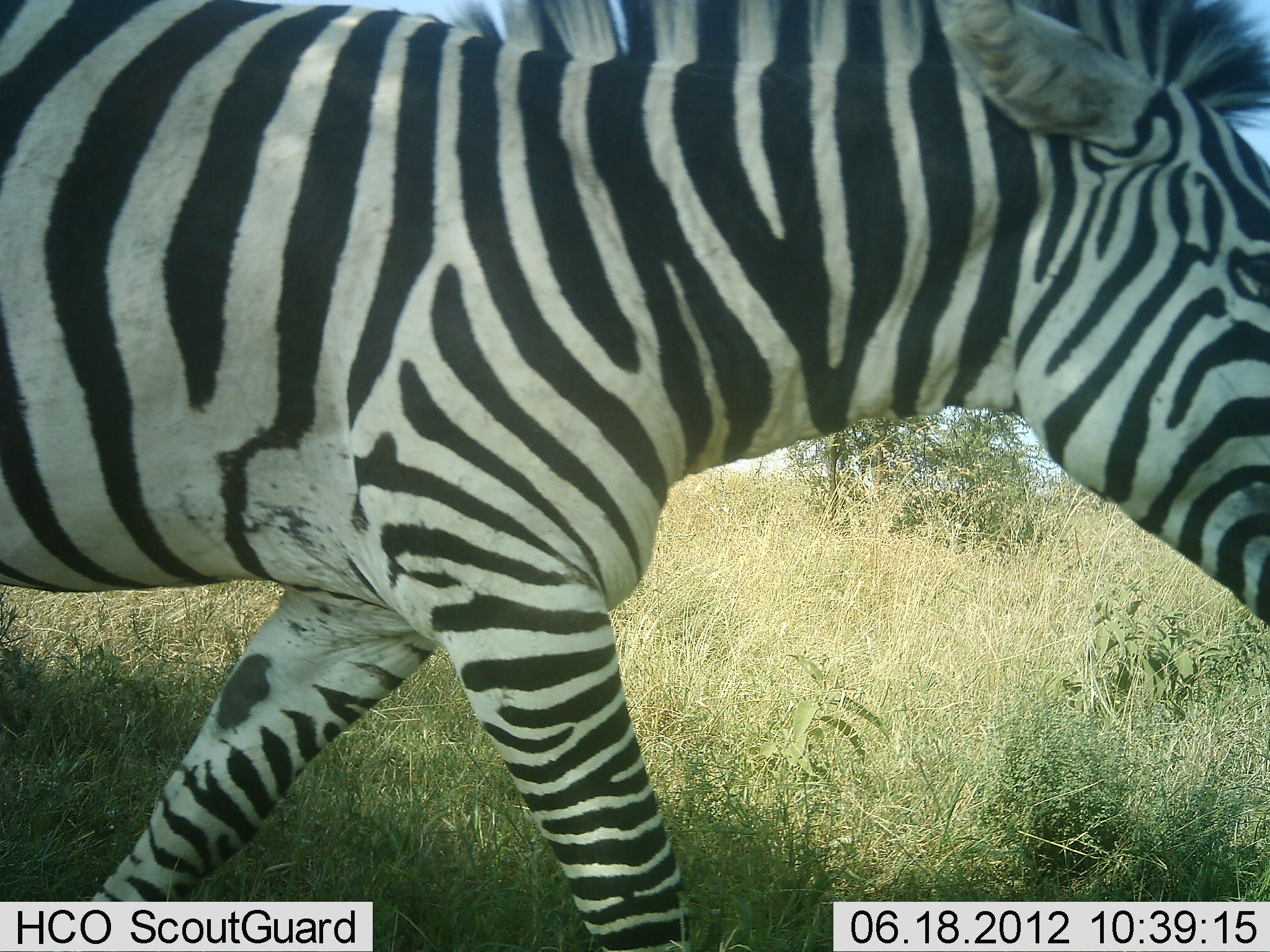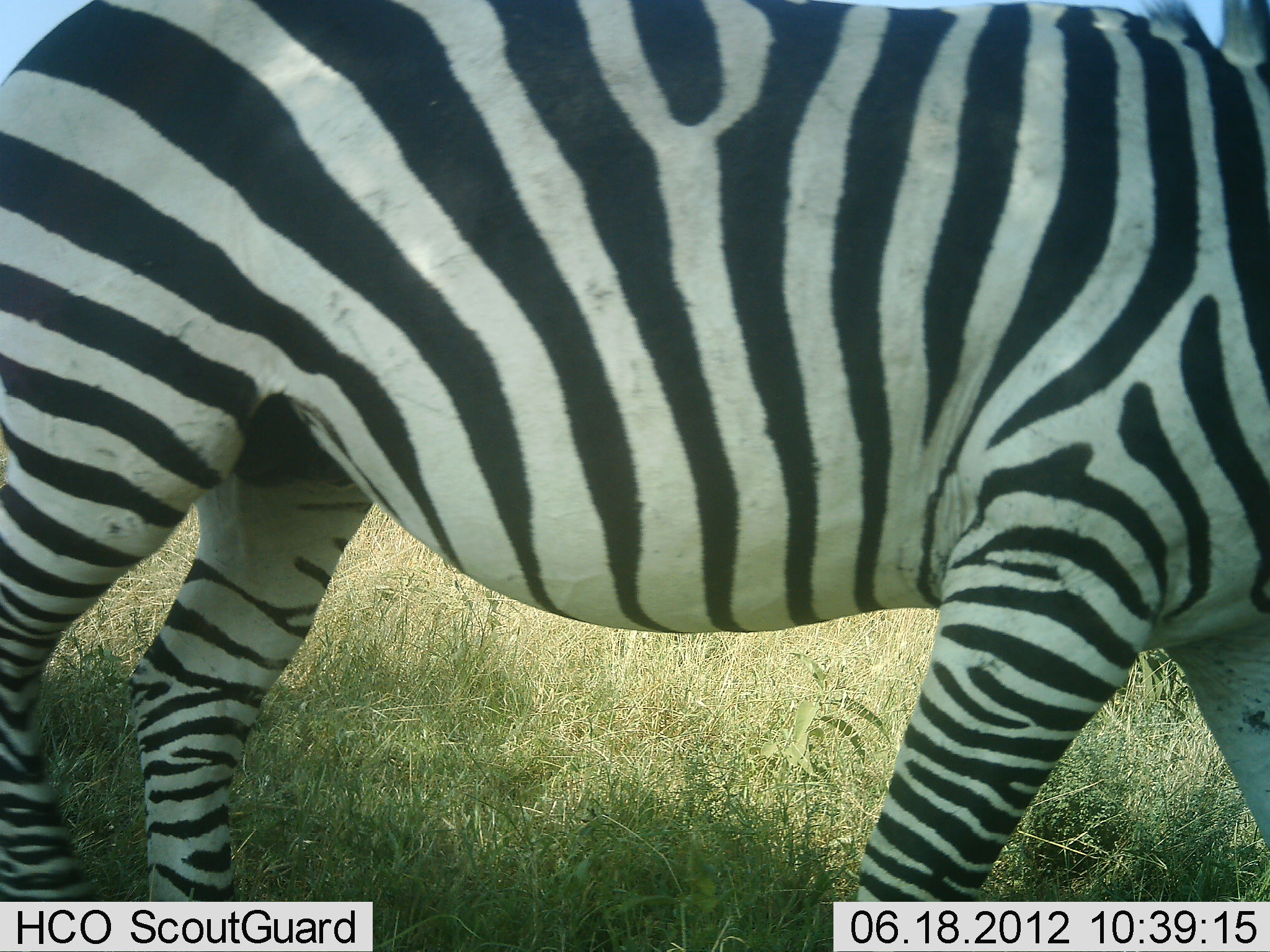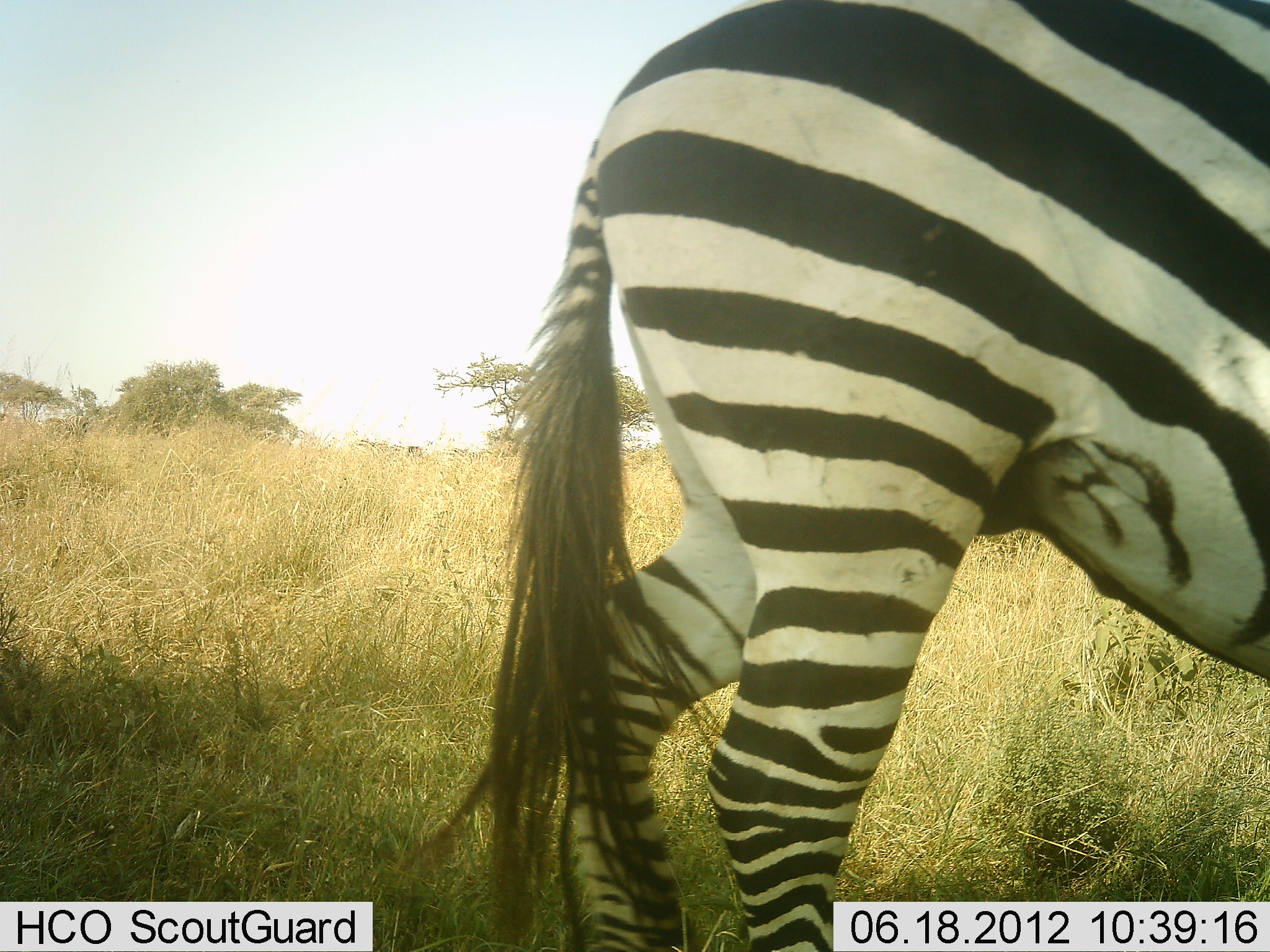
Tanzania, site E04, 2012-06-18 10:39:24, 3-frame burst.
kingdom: Animalia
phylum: Chordata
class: Mammalia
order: Perissodactyla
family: Equidae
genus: Equus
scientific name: Equus quagga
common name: plains zebra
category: zebra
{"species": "zebra (plains zebra) (Equus quagga)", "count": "1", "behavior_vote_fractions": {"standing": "40%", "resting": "0%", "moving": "70%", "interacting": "0%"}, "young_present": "0%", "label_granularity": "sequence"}